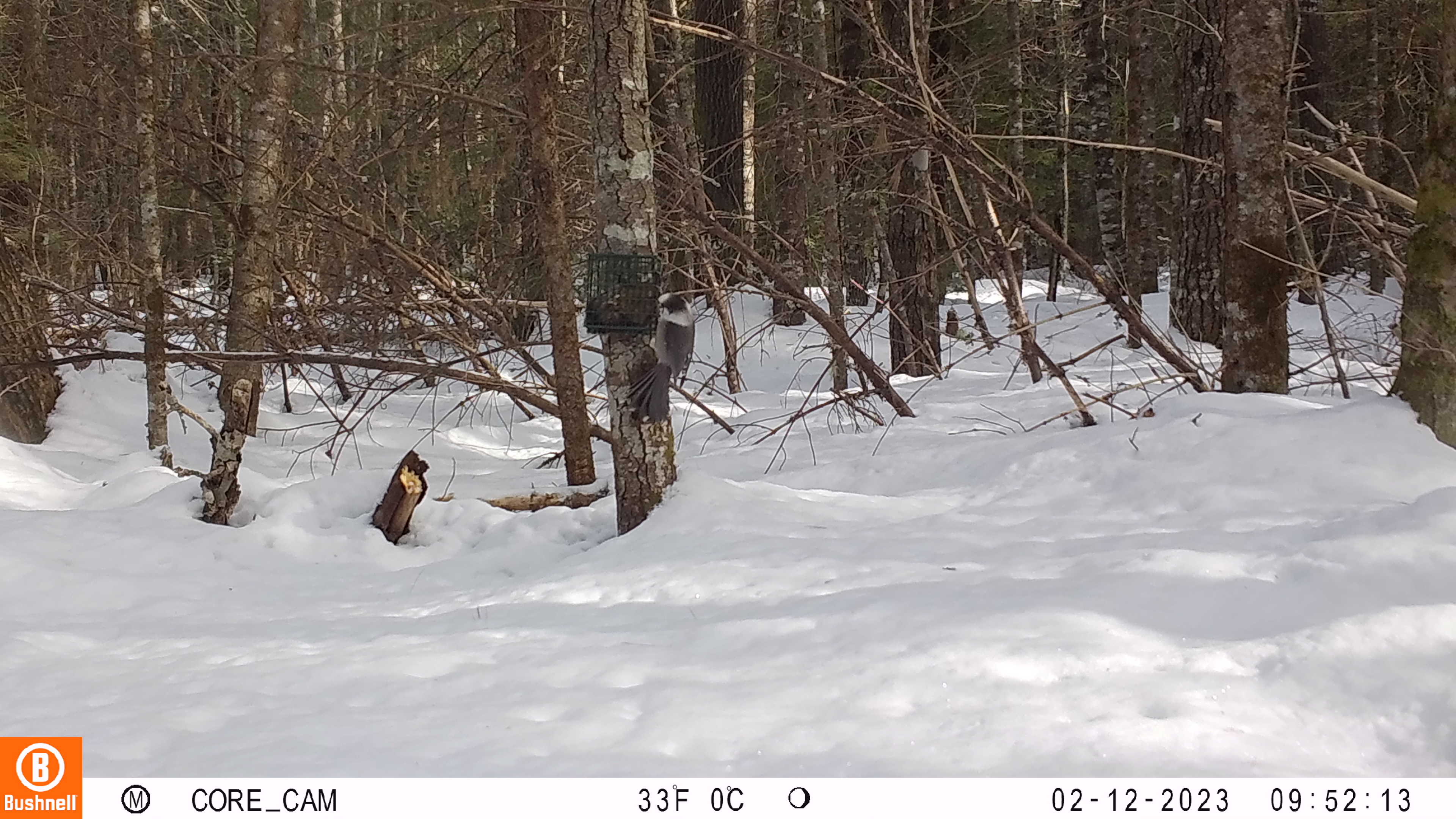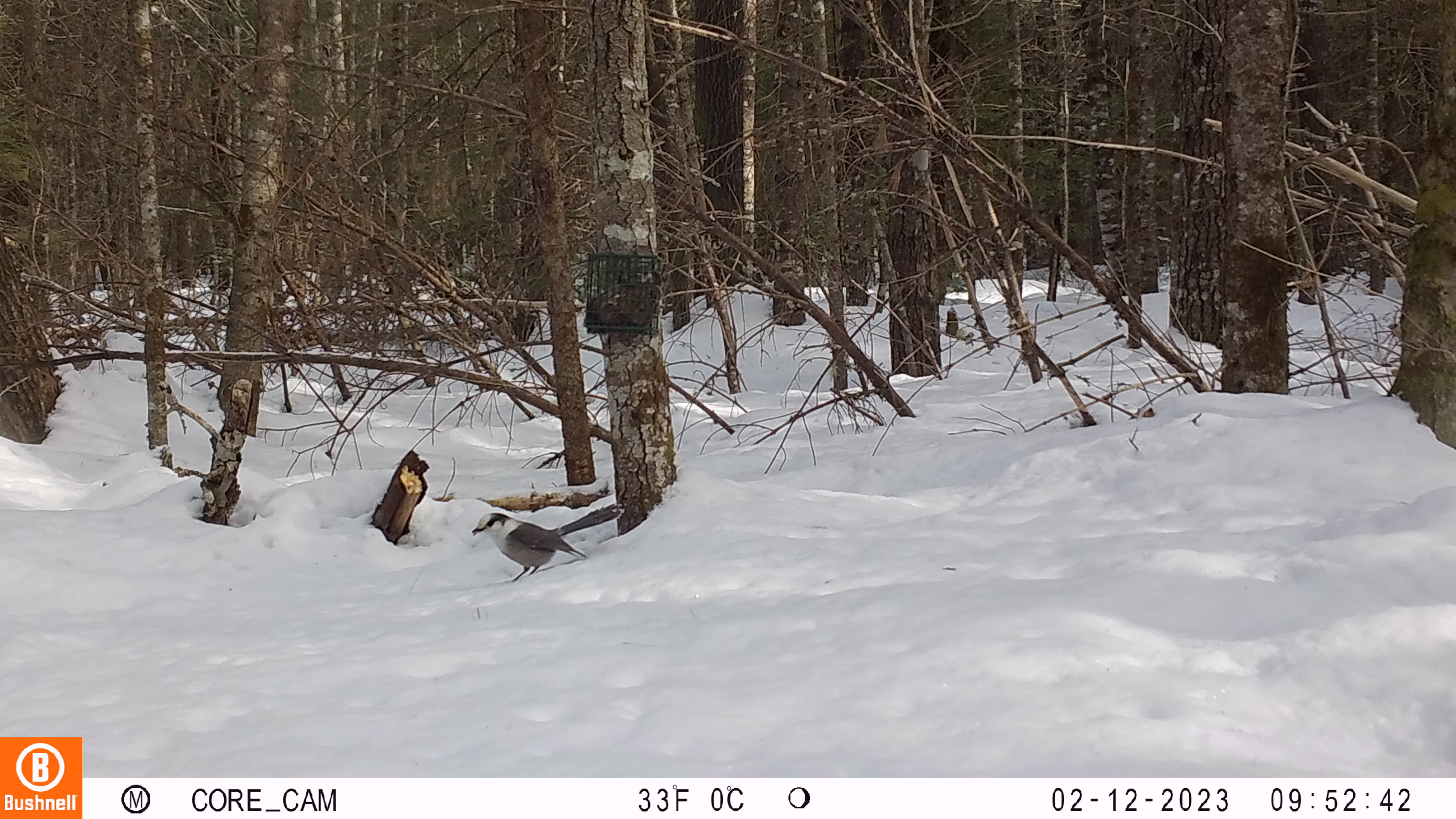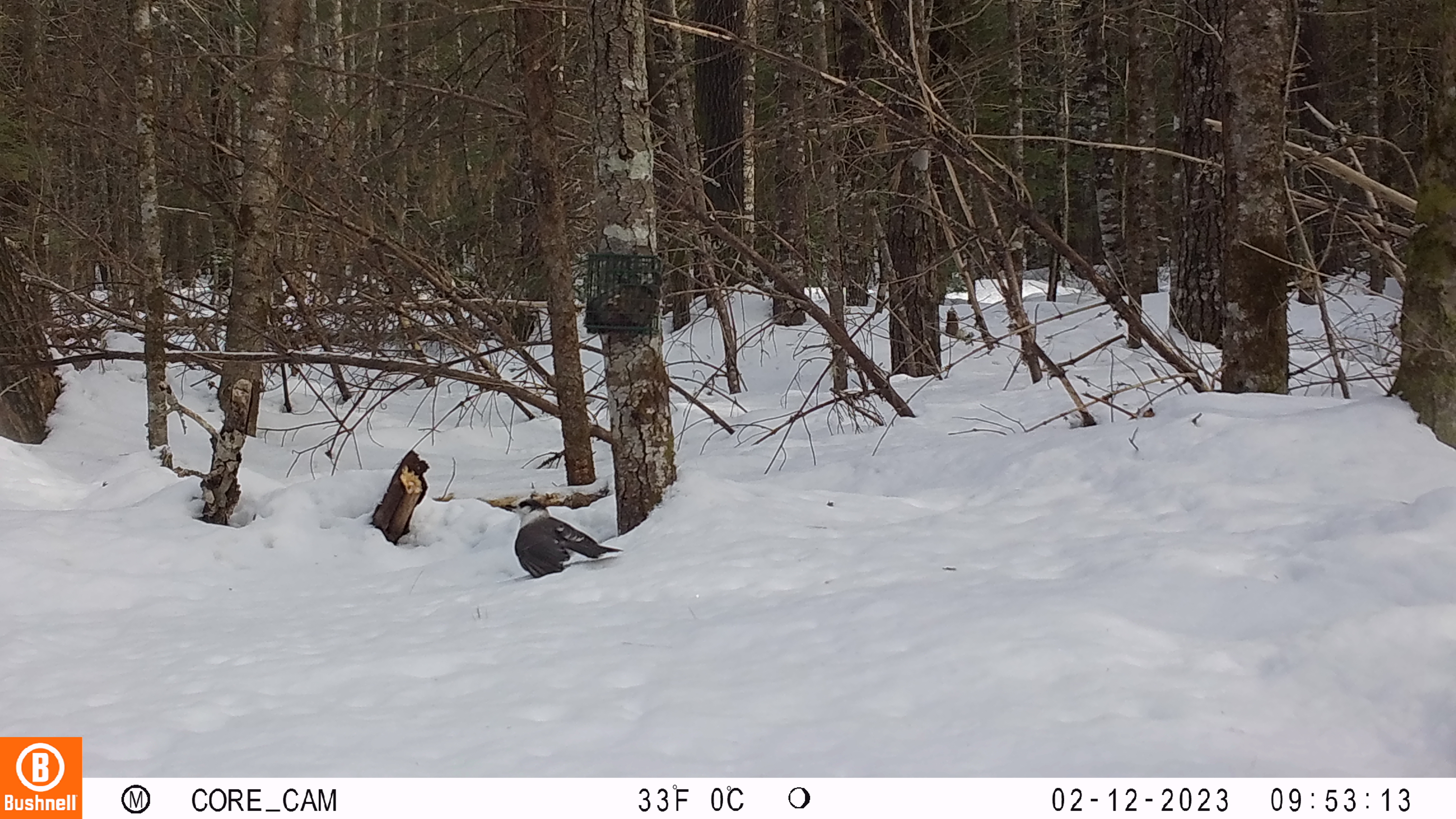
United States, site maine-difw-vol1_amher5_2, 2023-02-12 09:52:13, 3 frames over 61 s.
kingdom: Animalia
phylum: Chordata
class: Aves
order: Passeriformes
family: Corvidae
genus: Perisoreus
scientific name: Perisoreus canadensis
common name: canada jay